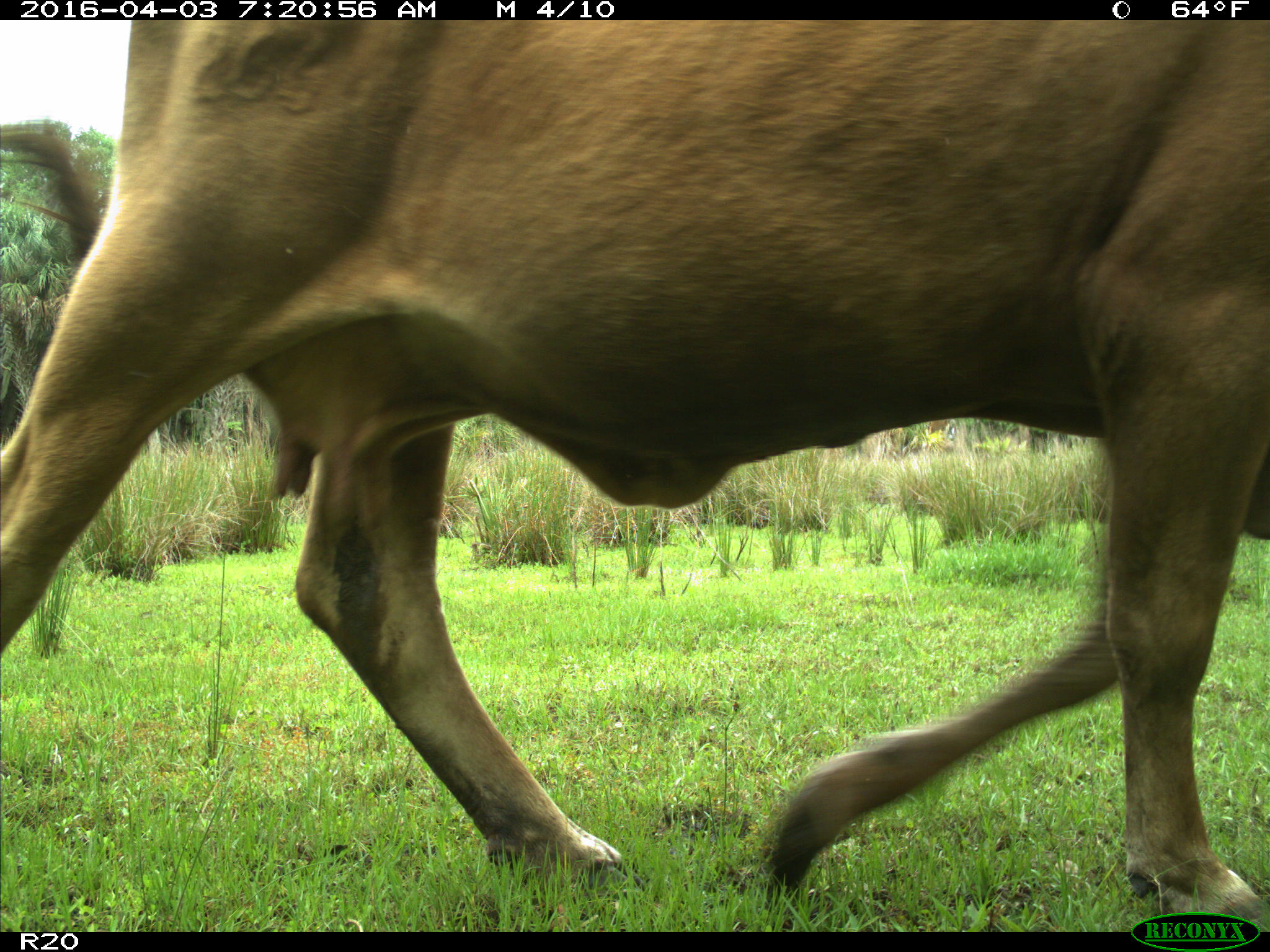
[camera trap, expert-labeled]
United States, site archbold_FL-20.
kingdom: Animalia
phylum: Chordata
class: Mammalia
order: Artiodactyla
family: Bovidae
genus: Bos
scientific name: Bos taurus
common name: domestic cow